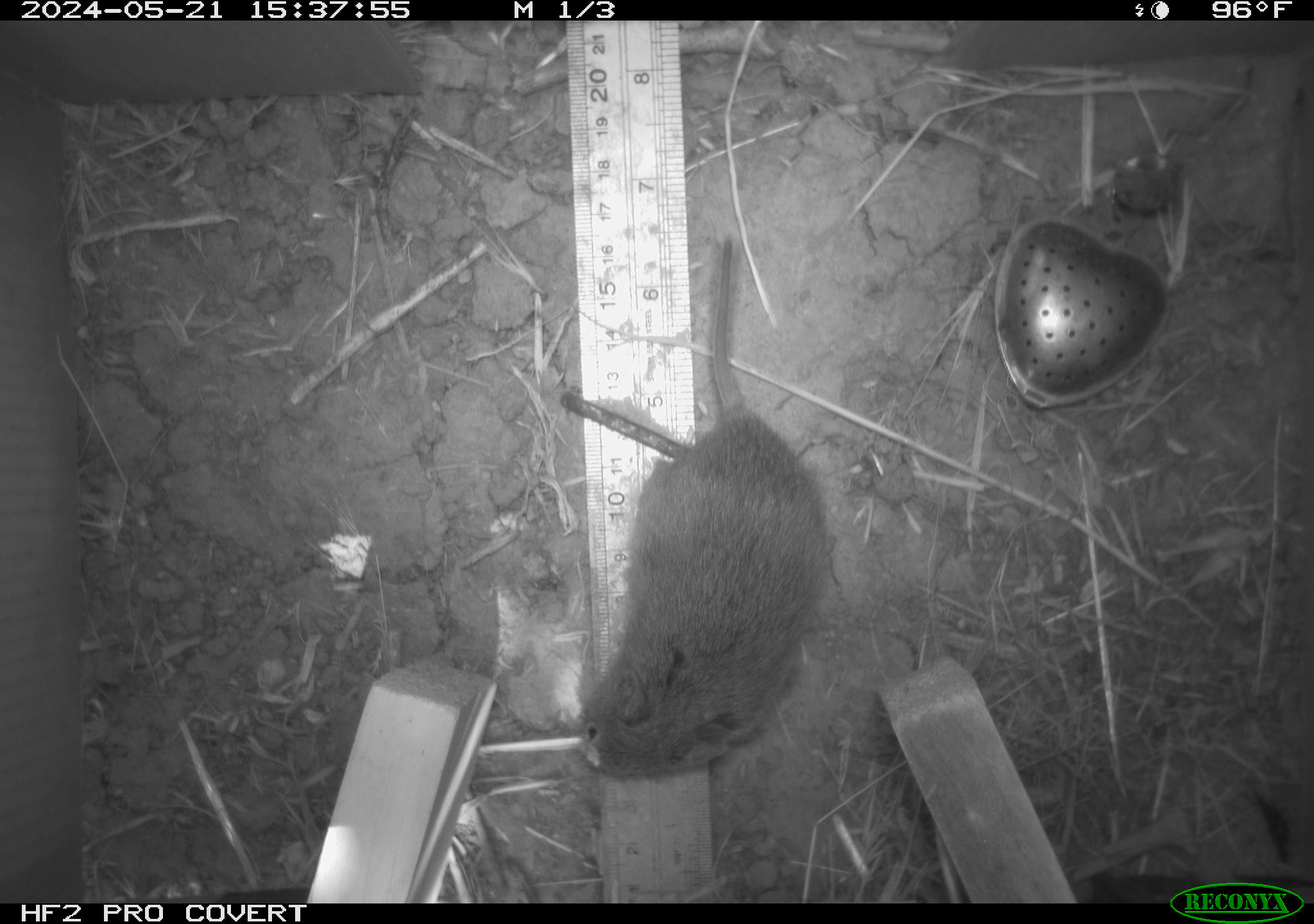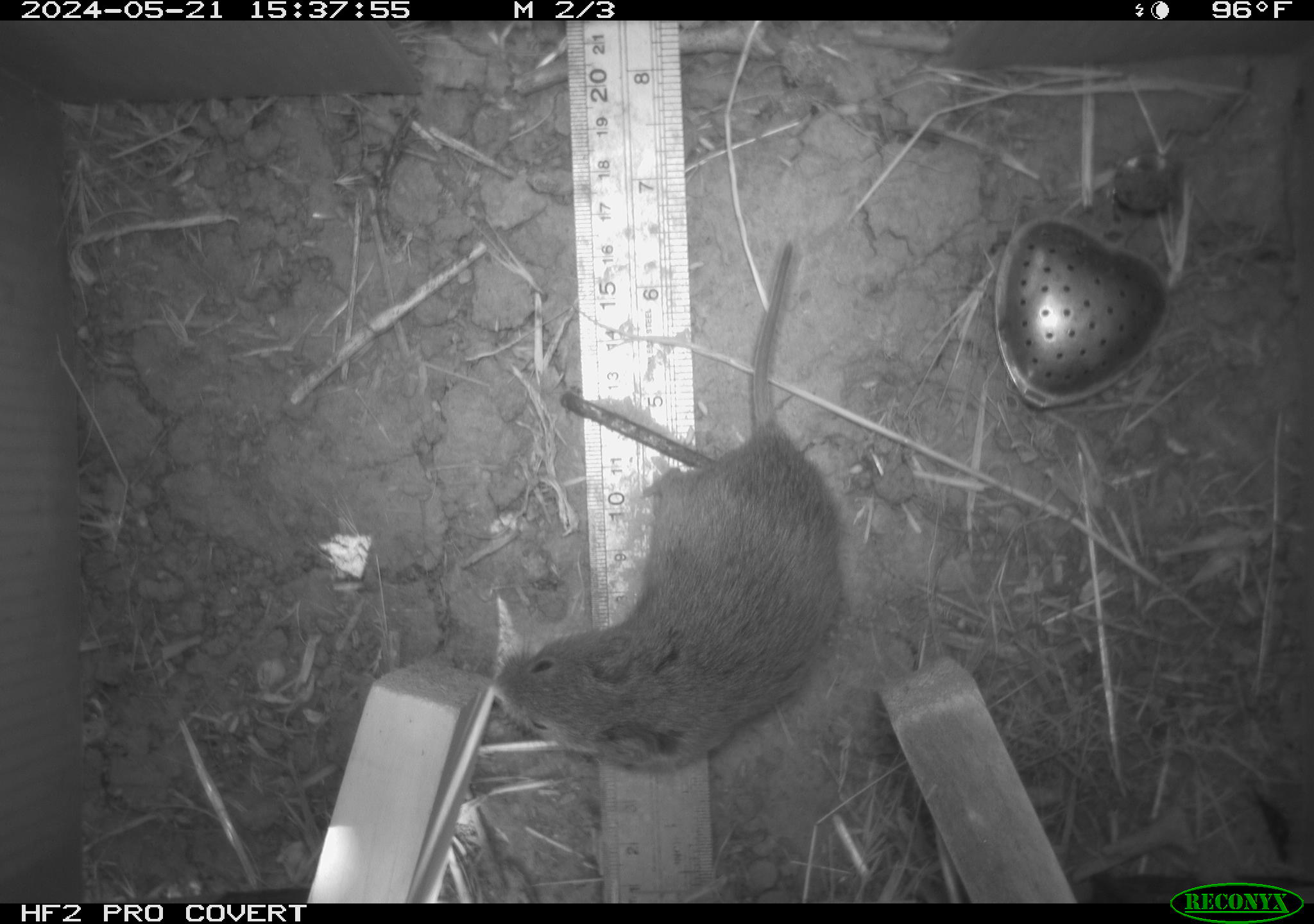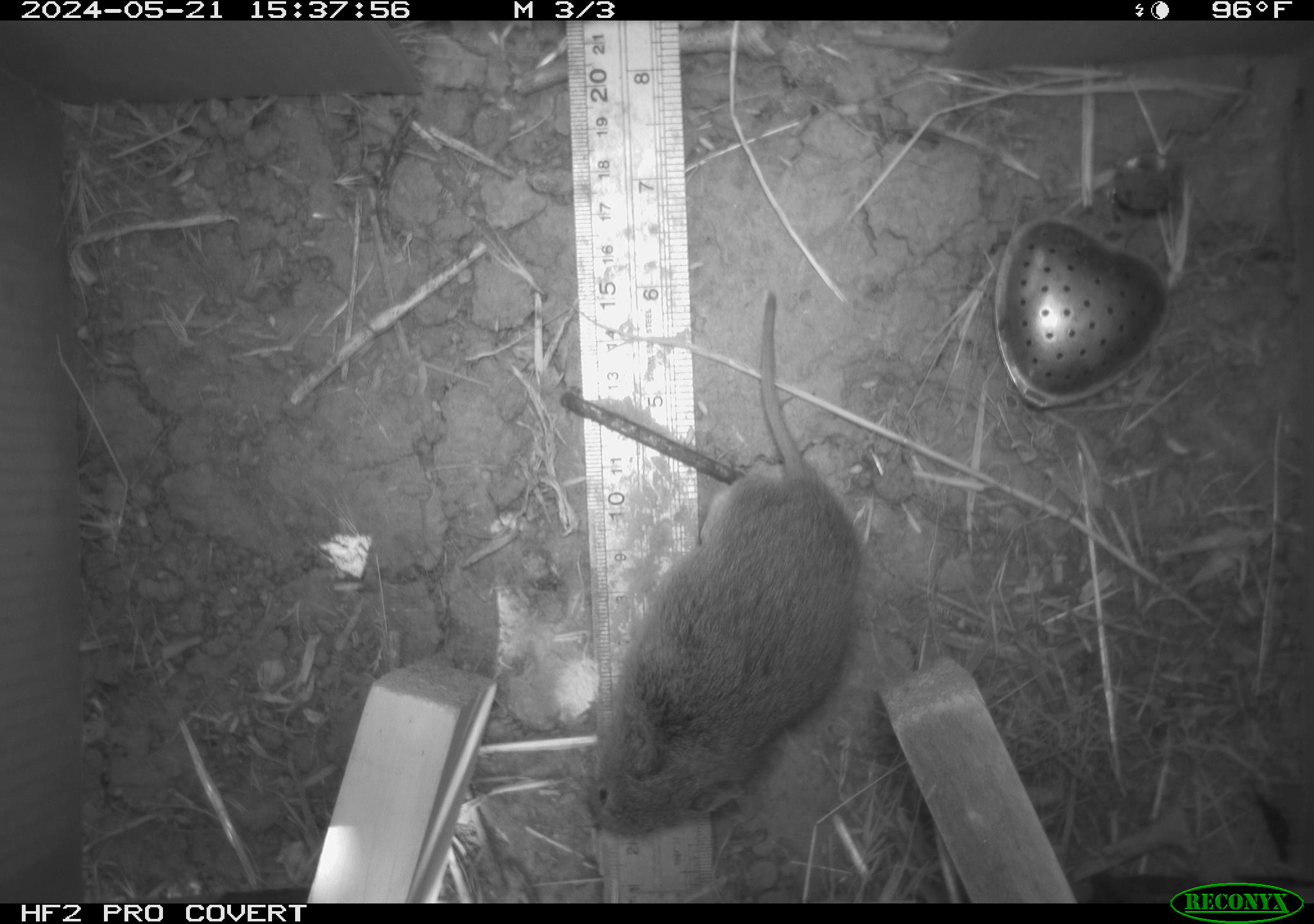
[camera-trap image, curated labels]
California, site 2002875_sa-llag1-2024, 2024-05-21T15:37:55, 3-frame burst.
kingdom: Animalia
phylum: Chordata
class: Mammalia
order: Rodentia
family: Cricetidae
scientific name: Arvicolinae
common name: voles, lemmings, and muskrats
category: arvicolinae subfamily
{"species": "arvicolinae subfamily (voles, lemmings, and muskrats) (Arvicolinae)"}